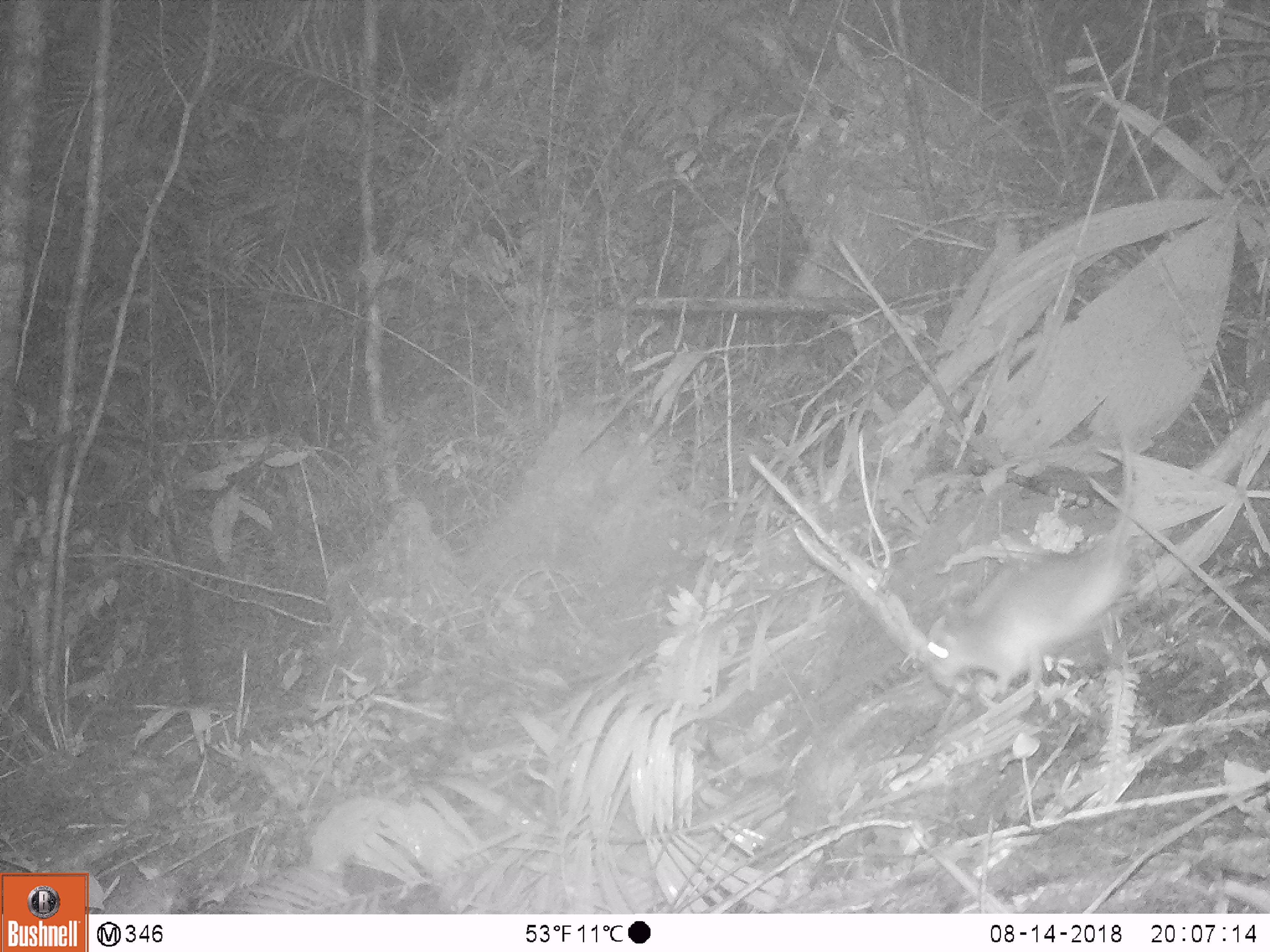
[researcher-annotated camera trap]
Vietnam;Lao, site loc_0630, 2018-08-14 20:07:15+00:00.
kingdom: Animalia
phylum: Chordata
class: Mammalia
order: Rodentia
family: Muridae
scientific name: Muridae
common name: old-world mice and rats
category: unidentified murid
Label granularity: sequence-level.